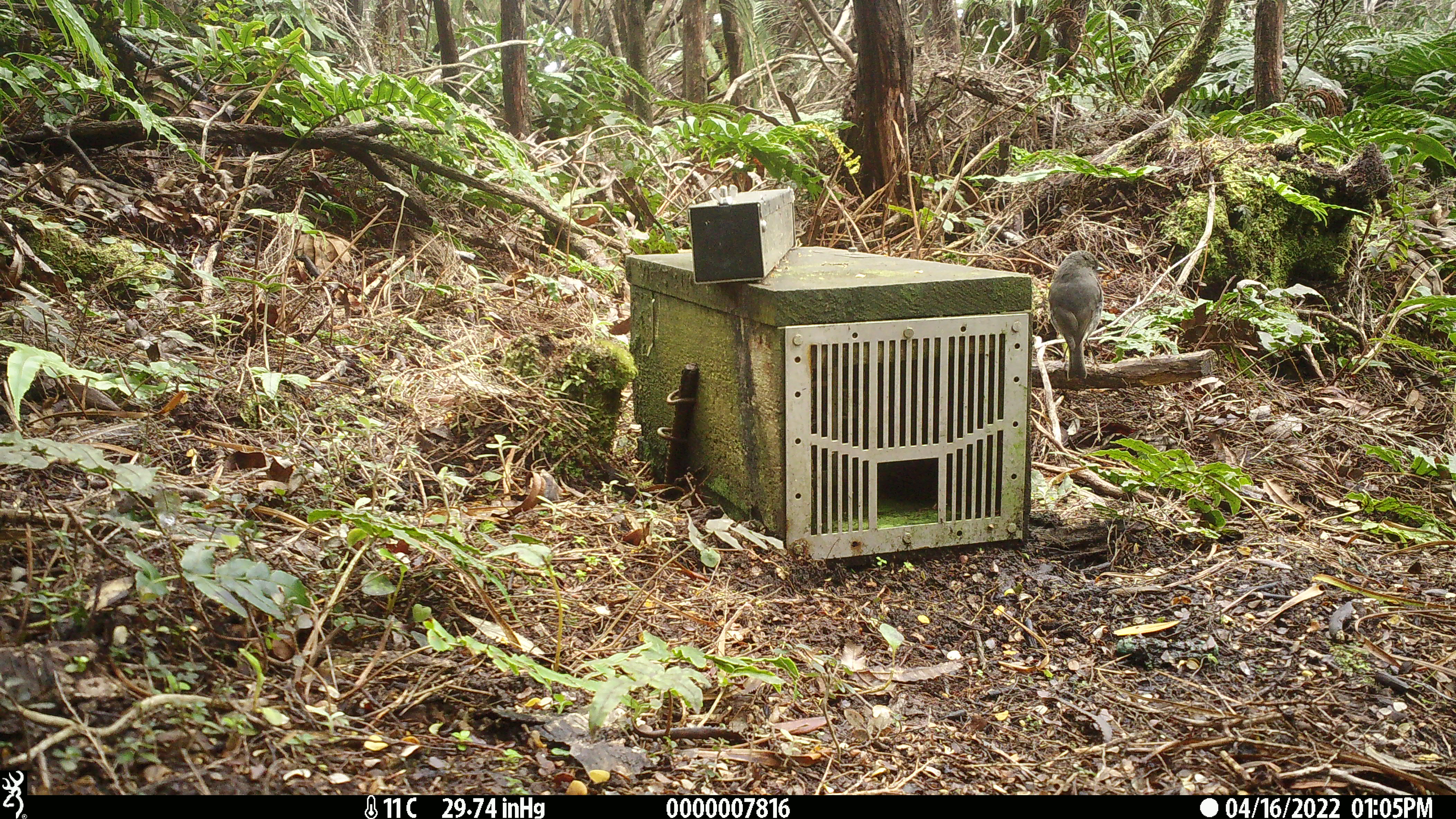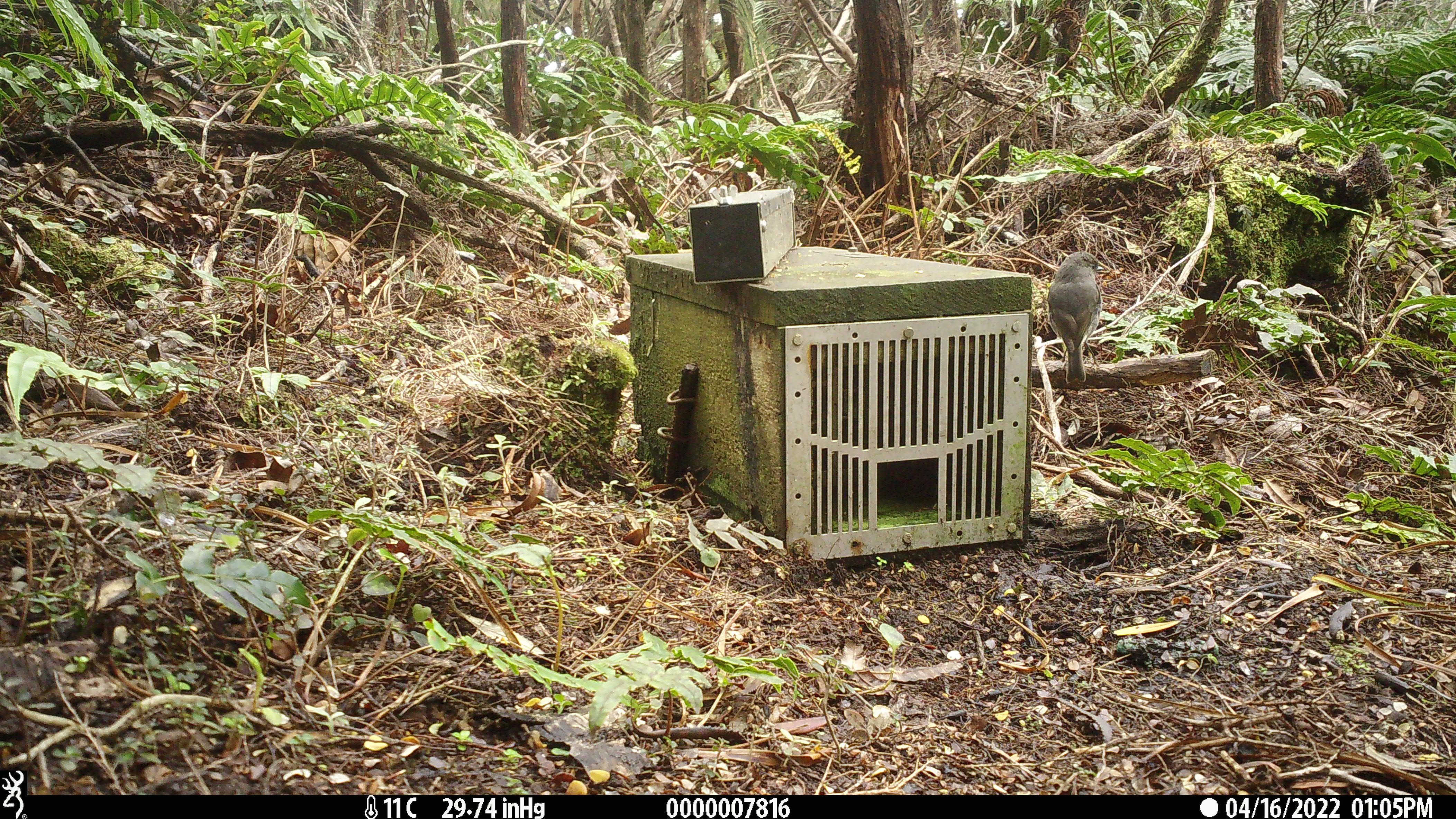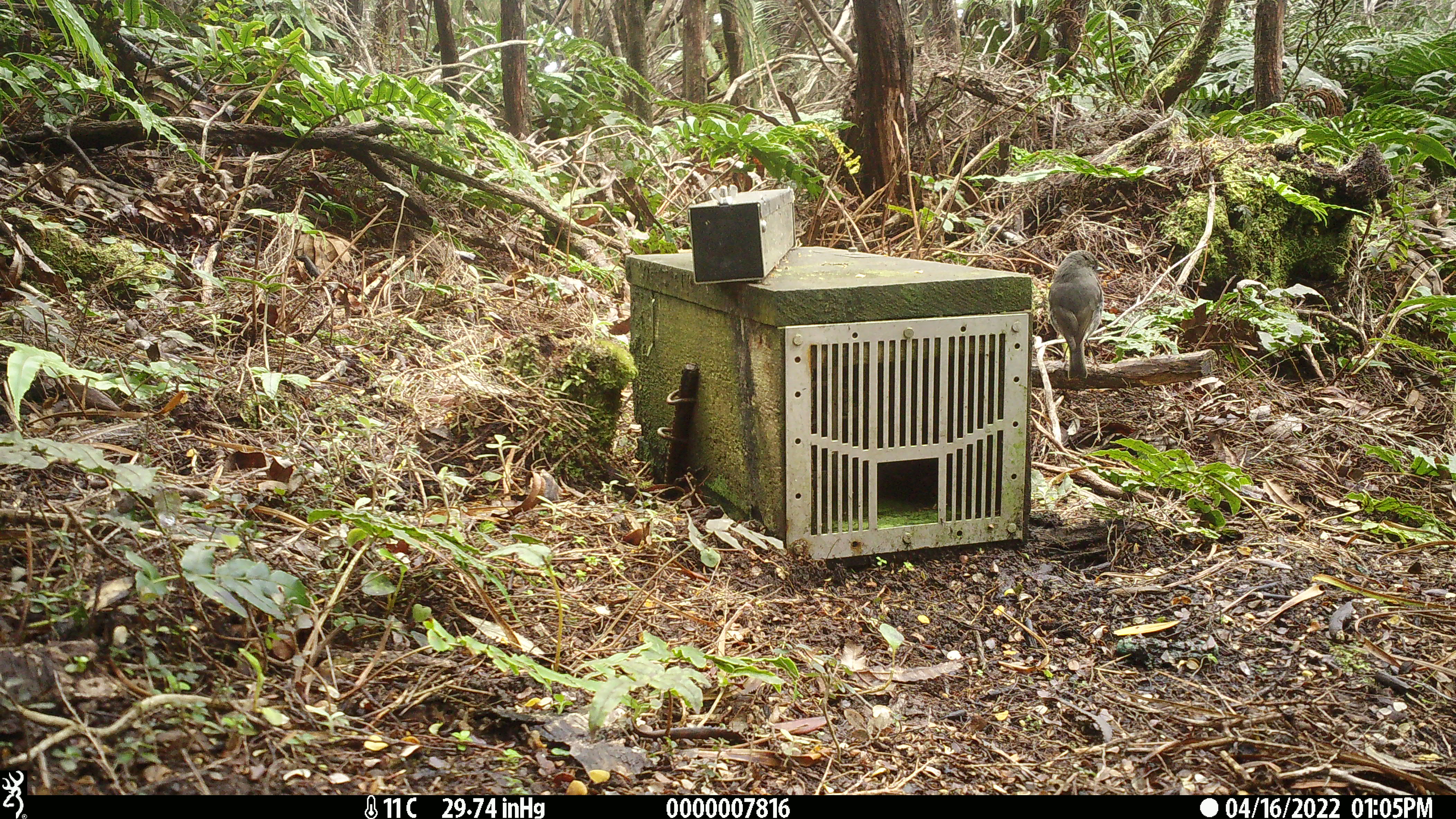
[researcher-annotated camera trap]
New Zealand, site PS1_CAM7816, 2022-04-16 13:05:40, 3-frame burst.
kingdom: Animalia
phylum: Chordata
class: Aves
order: Passeriformes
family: Petroicidae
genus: Petroica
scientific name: Petroica australis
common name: new zealand robin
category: robin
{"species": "robin (new zealand robin) (Petroica australis)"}